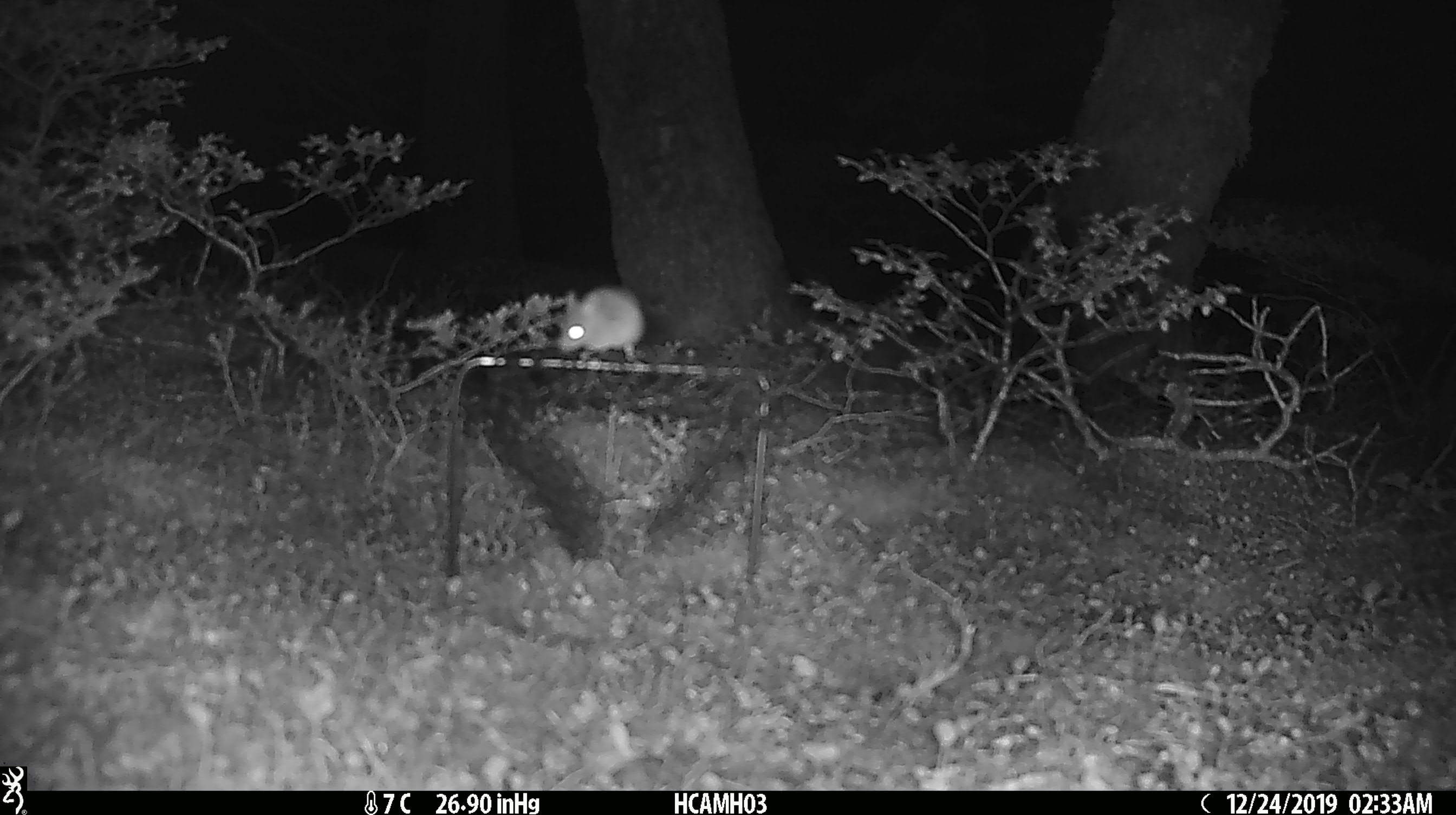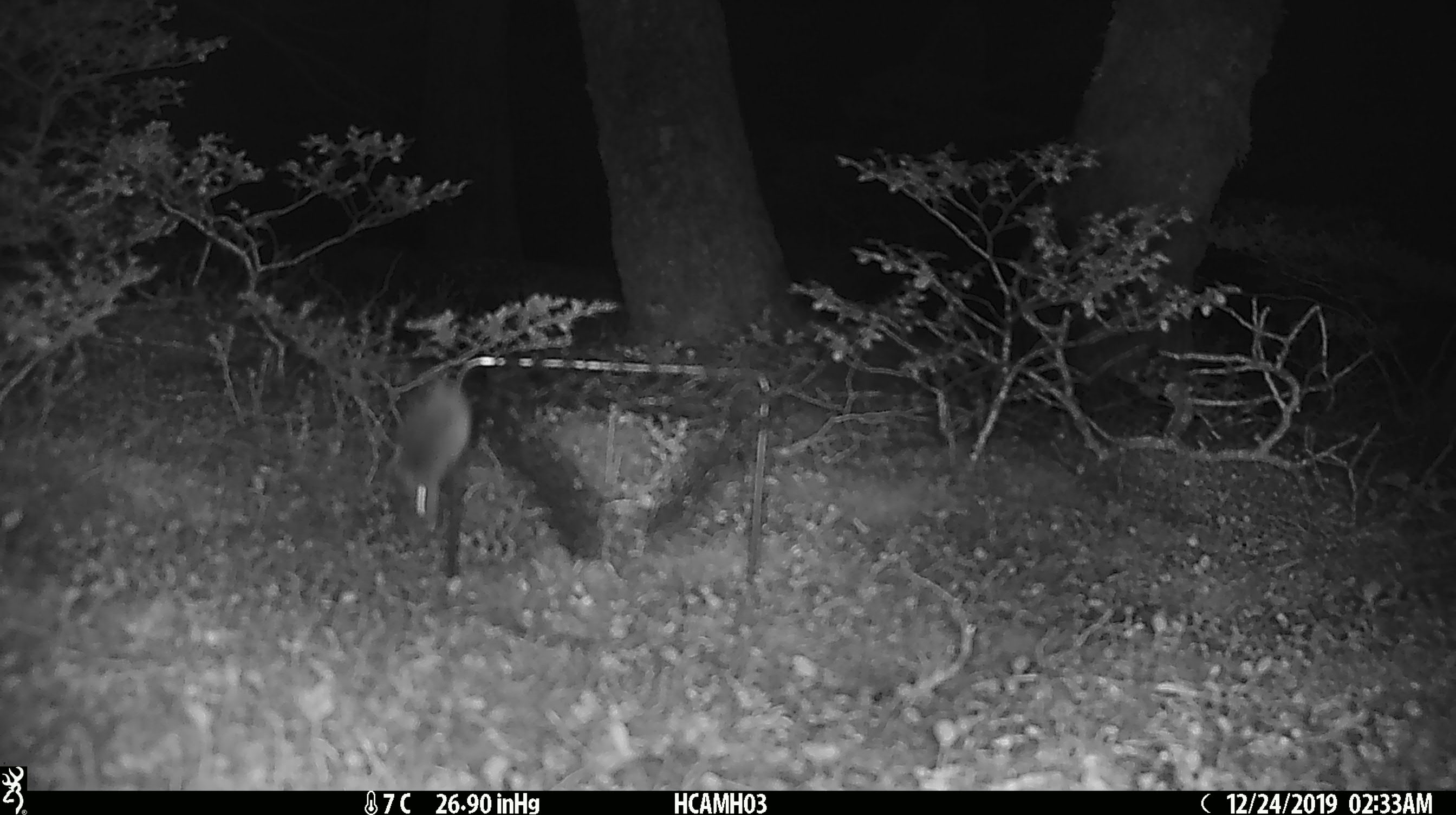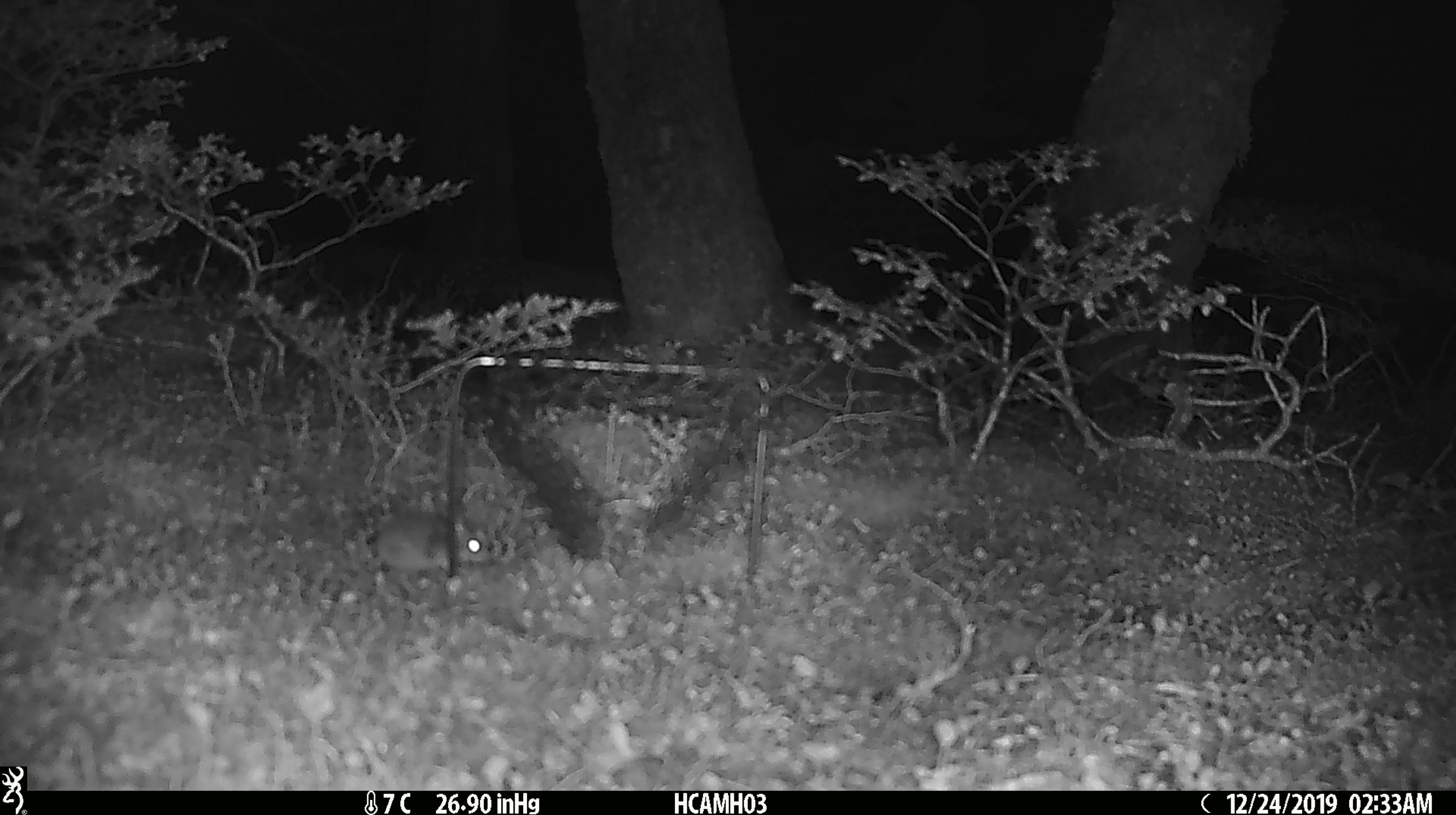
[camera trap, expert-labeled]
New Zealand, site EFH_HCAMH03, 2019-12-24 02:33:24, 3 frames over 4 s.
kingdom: Animalia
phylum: Chordata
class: Mammalia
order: Rodentia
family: Muridae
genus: Mus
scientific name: Mus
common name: mouse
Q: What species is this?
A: Mouse (Mus).